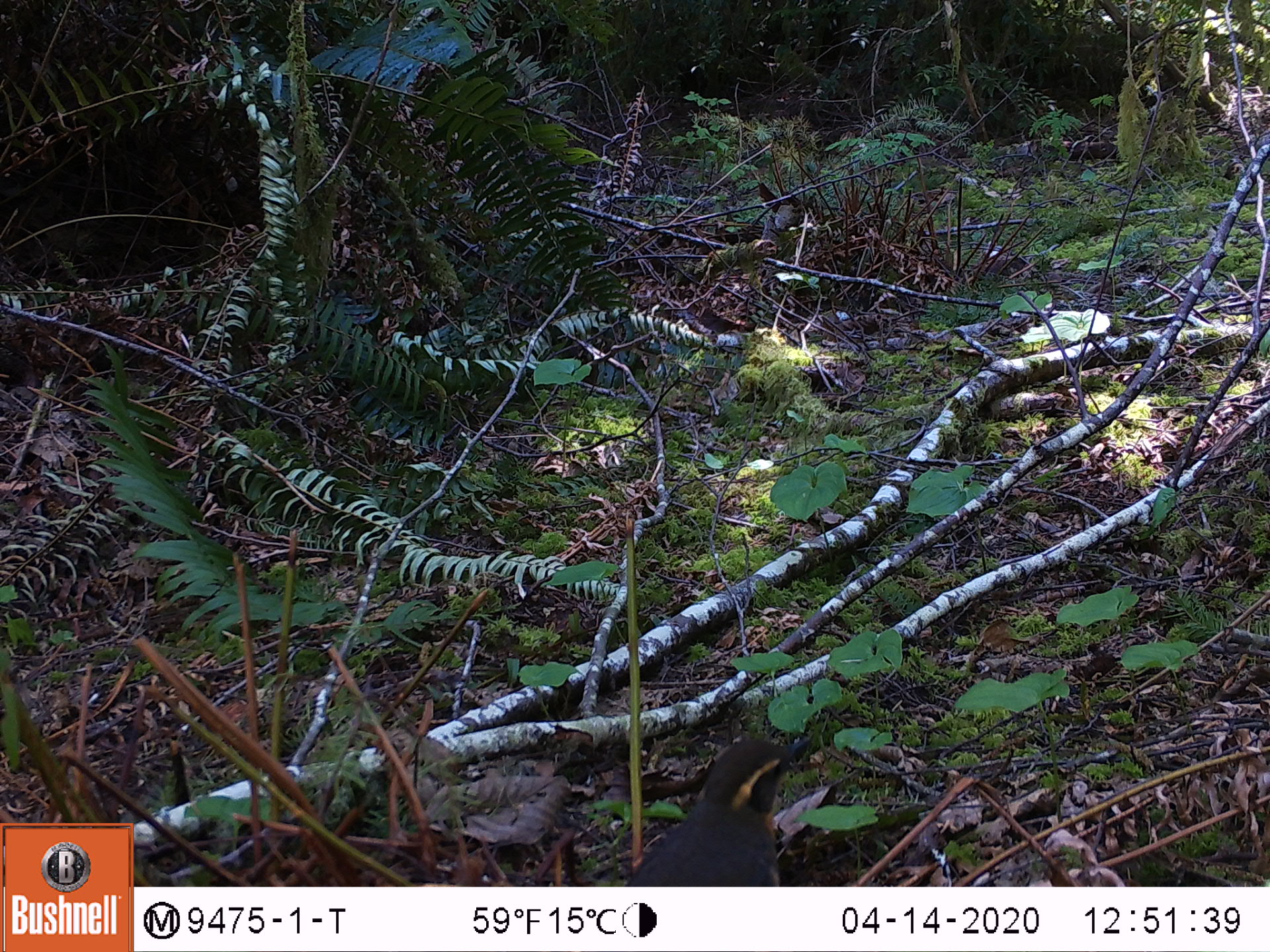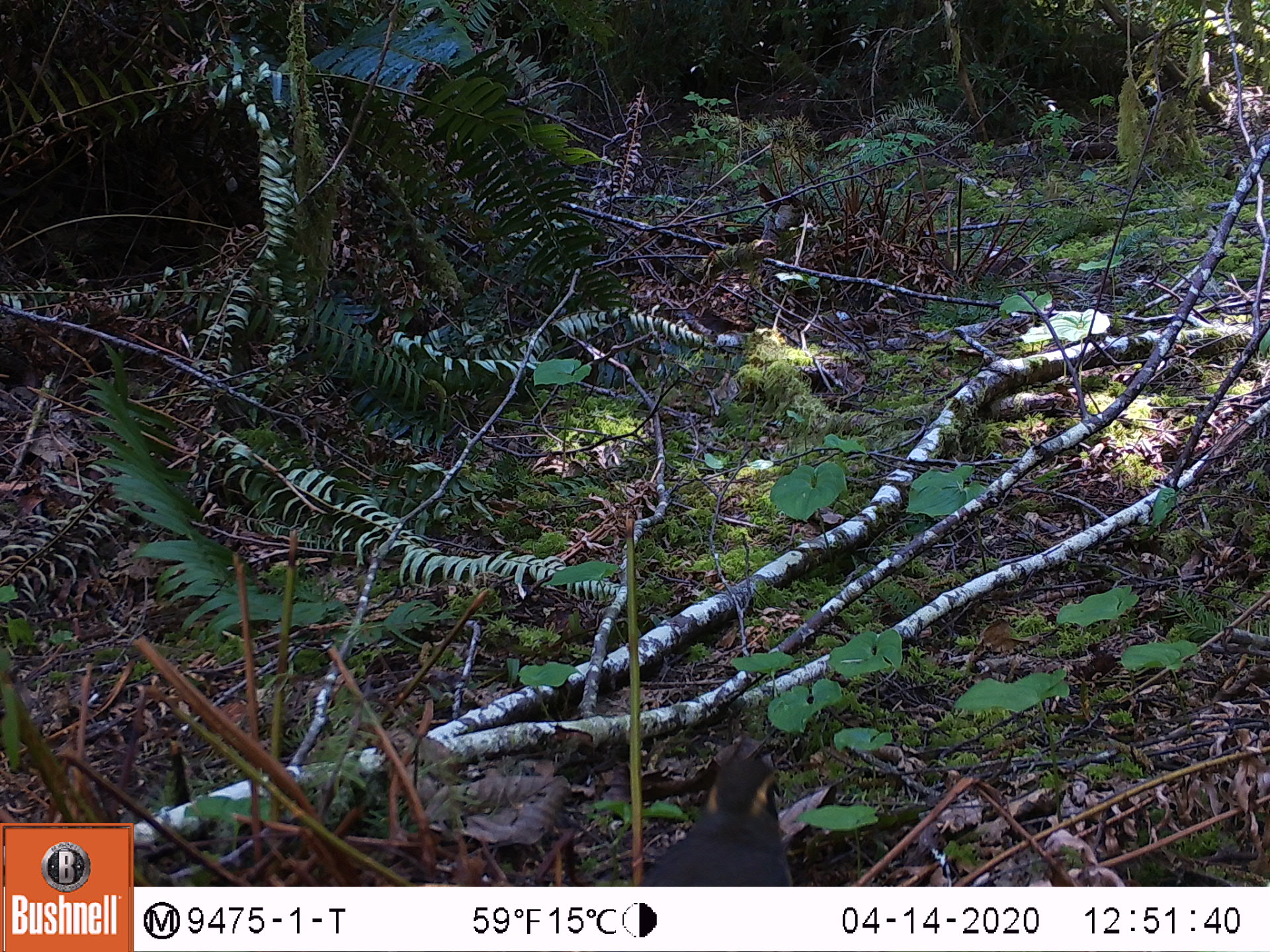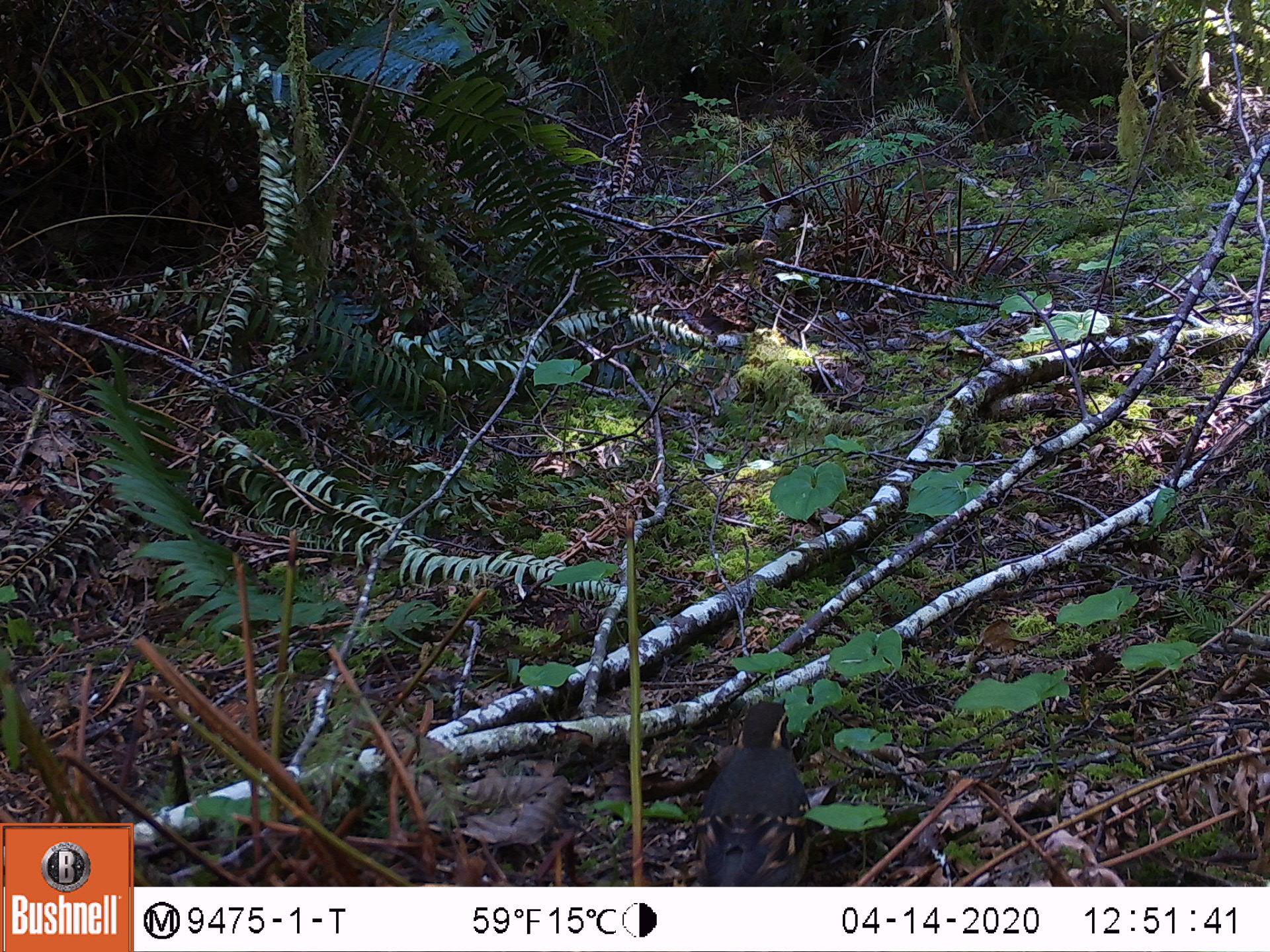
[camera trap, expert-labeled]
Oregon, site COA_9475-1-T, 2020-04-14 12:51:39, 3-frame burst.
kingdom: Animalia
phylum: Chordata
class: Aves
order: Passeriformes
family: Turdidae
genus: Ixoreus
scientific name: Ixoreus naevius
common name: varied thrush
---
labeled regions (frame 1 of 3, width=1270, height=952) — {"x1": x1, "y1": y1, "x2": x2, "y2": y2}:
varied thrush: {"x1": 629, "y1": 737, "x2": 809, "y2": 882}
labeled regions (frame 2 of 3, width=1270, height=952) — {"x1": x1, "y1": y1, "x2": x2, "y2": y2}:
varied thrush: {"x1": 642, "y1": 752, "x2": 803, "y2": 882}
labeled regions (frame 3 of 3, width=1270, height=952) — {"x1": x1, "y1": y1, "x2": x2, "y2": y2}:
varied thrush: {"x1": 690, "y1": 695, "x2": 816, "y2": 882}